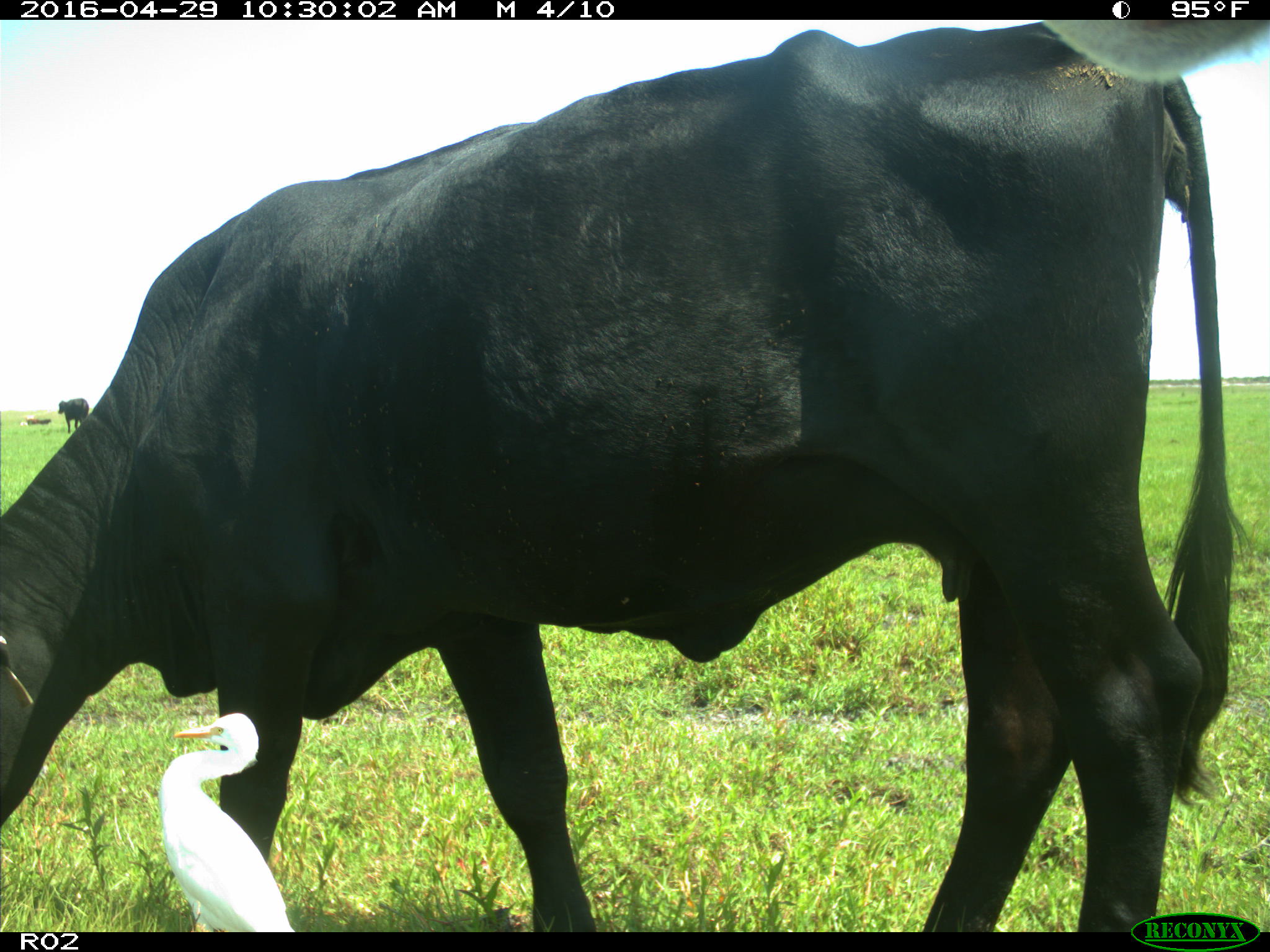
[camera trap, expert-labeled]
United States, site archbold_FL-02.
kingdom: Animalia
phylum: Chordata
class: Mammalia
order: Artiodactyla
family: Bovidae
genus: Bos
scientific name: Bos taurus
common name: domestic cow